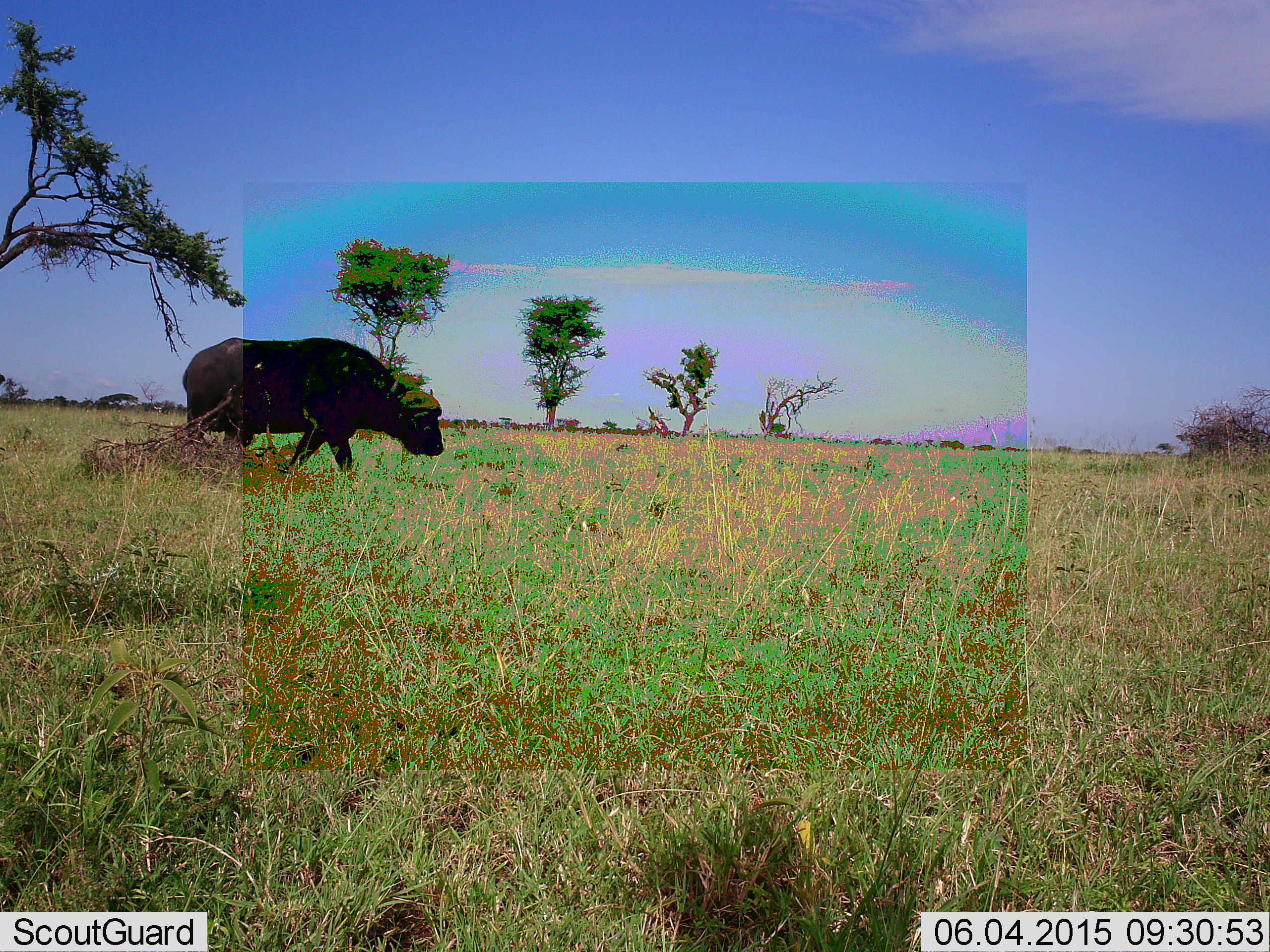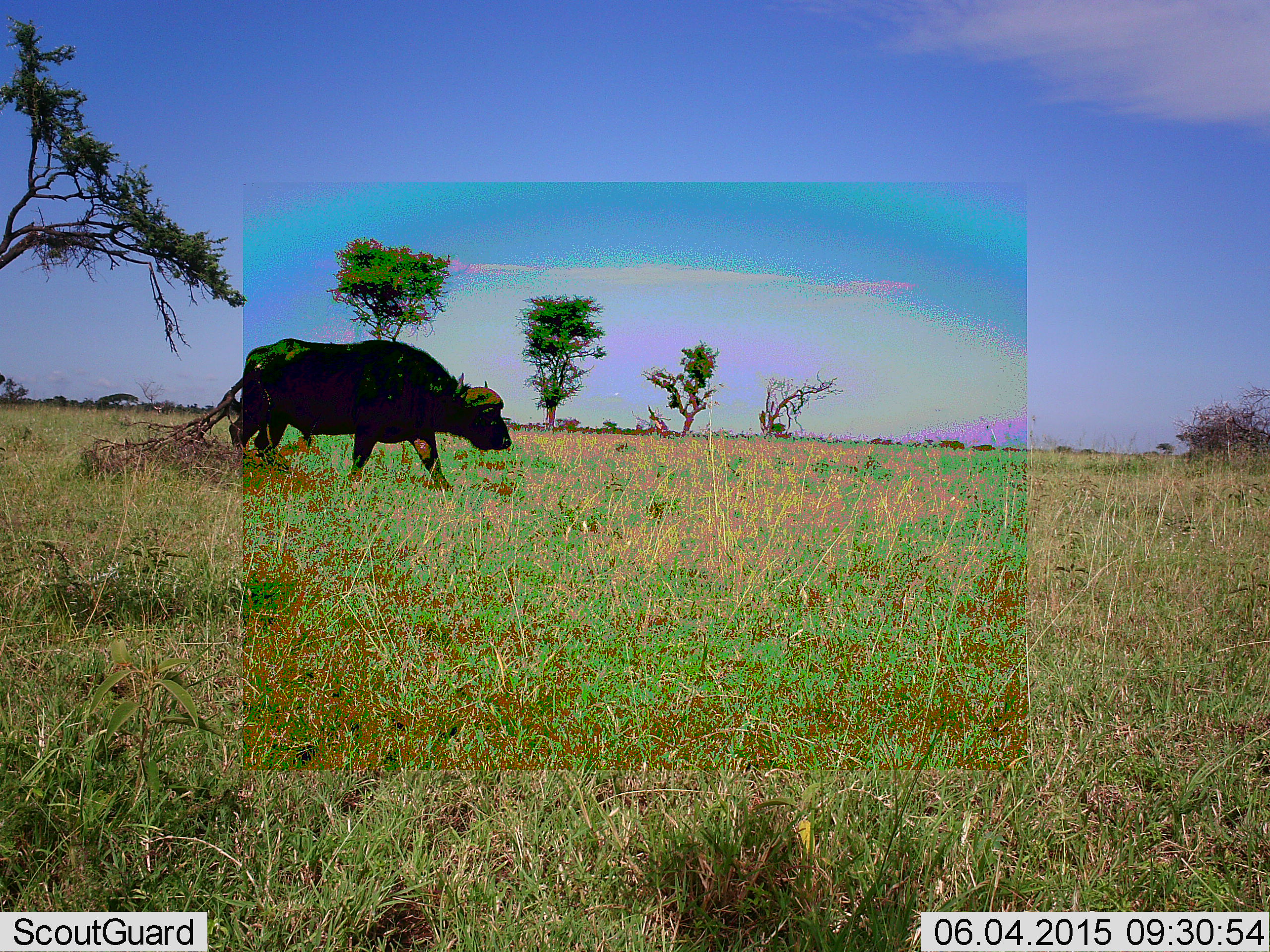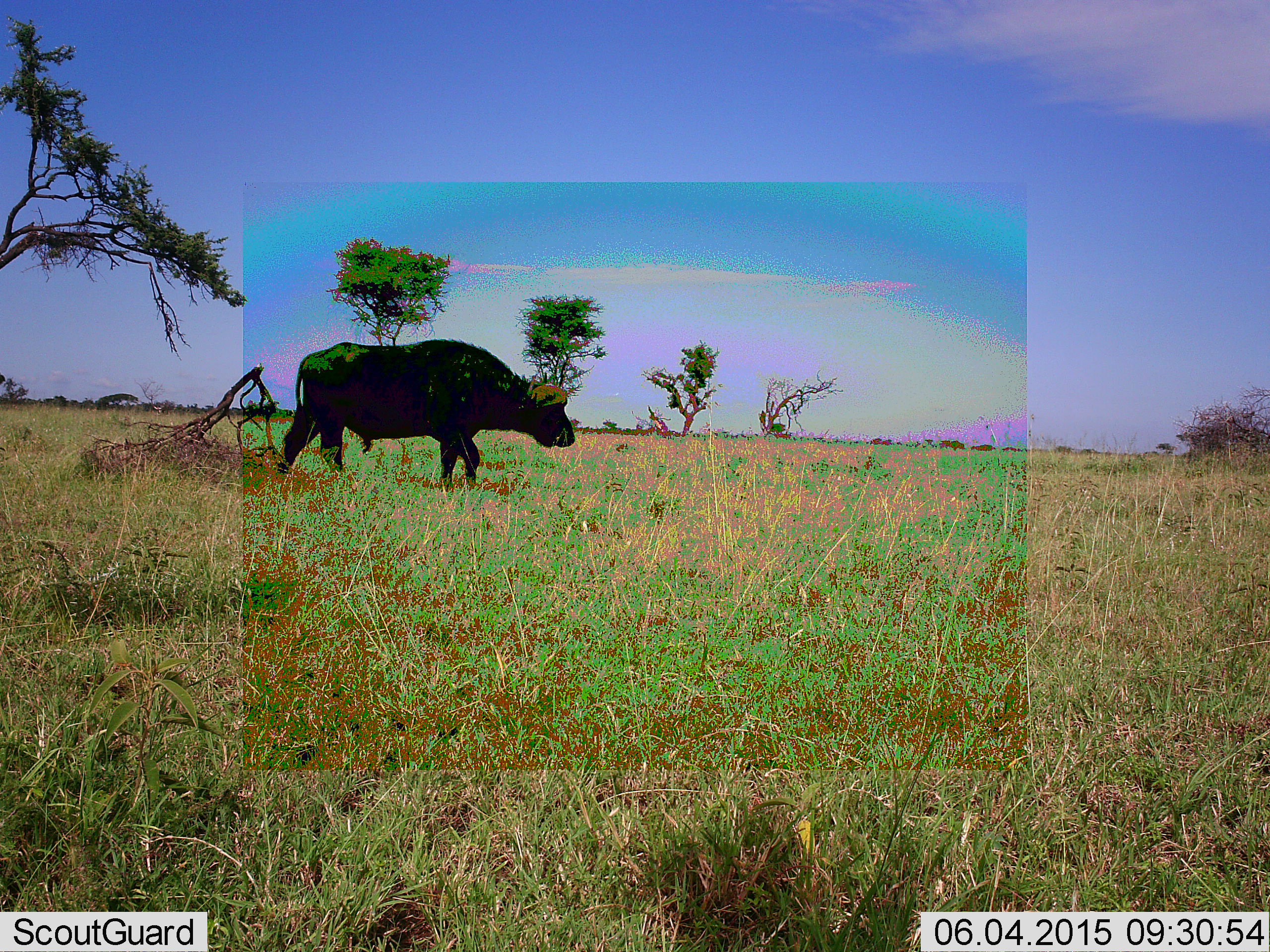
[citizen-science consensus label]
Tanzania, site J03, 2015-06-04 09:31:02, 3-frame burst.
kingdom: Animalia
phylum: Chordata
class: Mammalia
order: Artiodactyla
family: Bovidae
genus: Syncerus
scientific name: Syncerus caffer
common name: cape buffalo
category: buffalo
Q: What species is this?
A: Buffalo (cape buffalo) (Syncerus caffer).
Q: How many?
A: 1.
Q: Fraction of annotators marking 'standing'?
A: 10%.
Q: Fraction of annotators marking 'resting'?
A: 0%.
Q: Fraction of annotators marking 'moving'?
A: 90%.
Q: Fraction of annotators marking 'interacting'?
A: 0%.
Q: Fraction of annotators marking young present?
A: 0%.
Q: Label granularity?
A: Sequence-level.